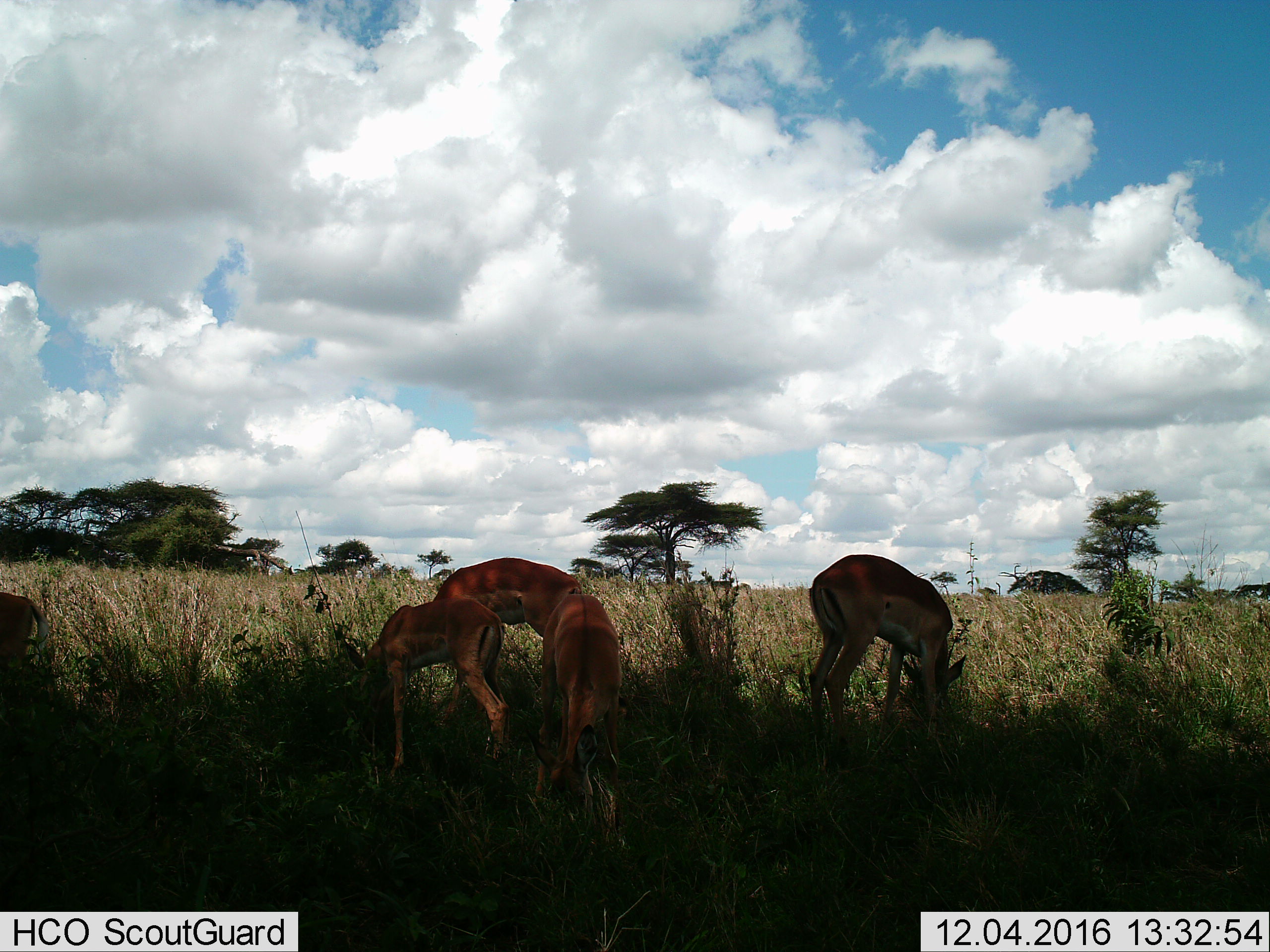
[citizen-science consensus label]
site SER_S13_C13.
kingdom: Animalia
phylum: Chordata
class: Mammalia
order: Artiodactyla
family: Bovidae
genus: Aepyceros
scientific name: Aepyceros melampus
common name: impala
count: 5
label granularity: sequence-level